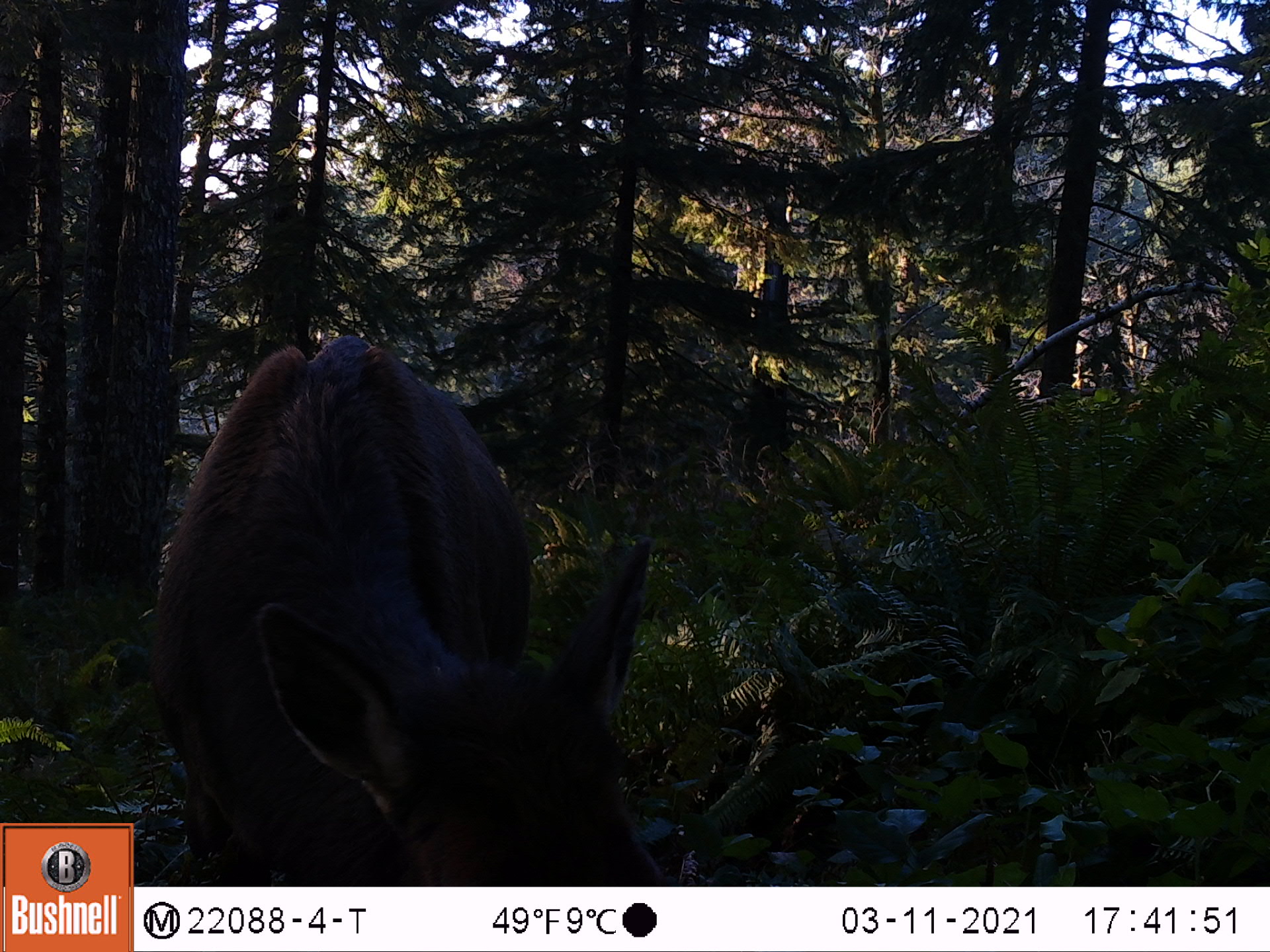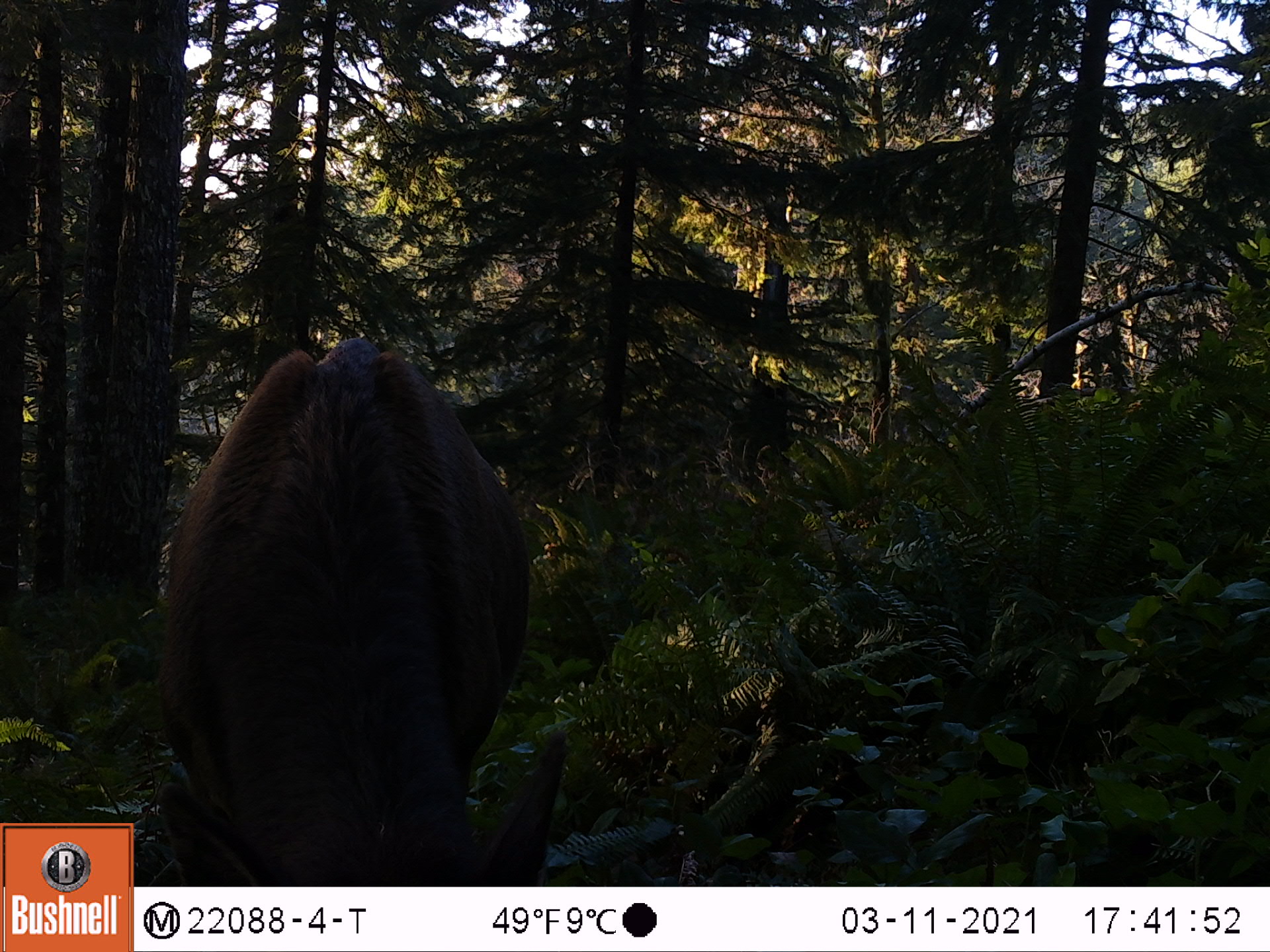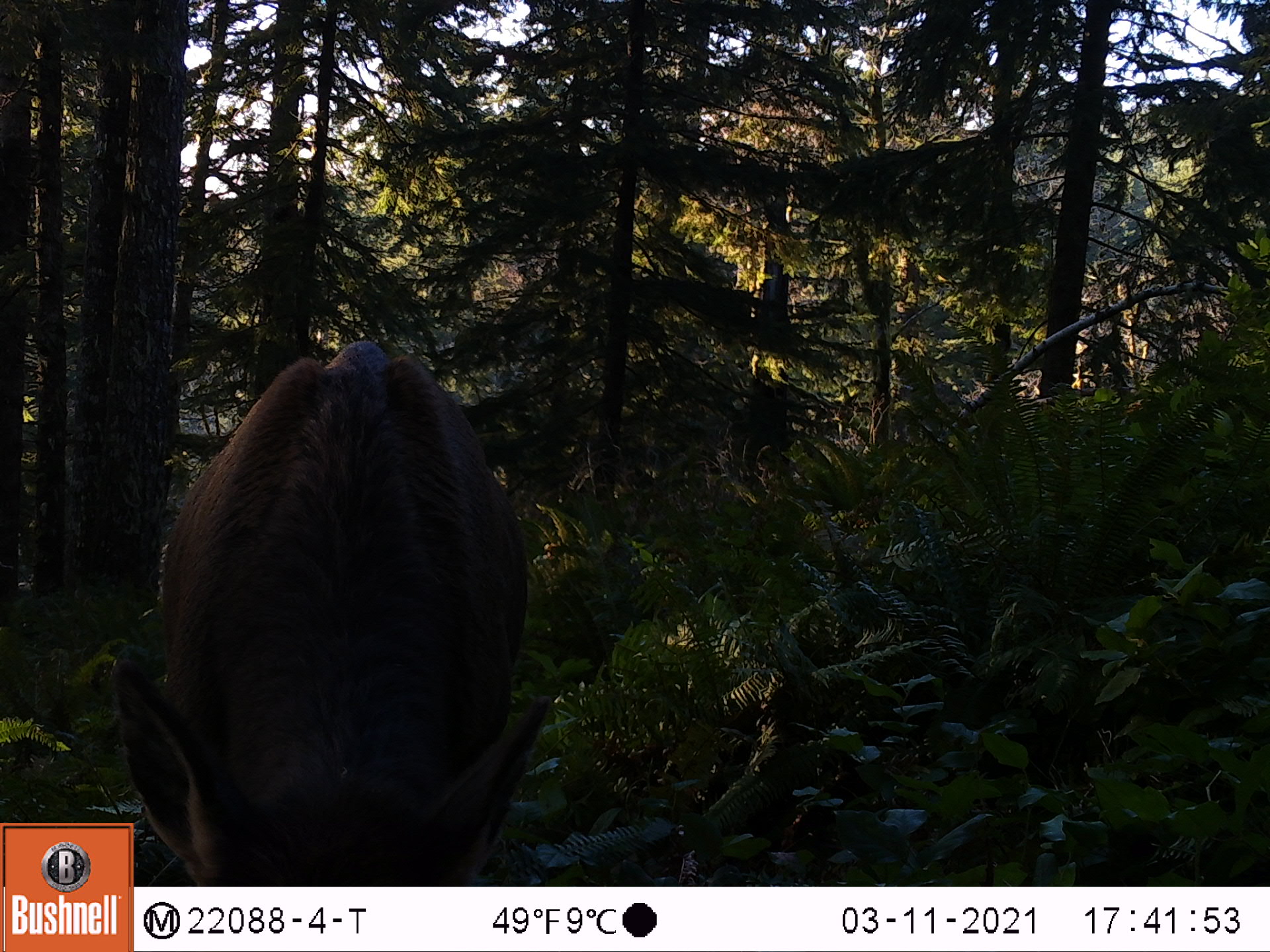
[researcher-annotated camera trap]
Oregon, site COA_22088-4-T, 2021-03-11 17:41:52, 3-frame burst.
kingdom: Animalia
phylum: Chordata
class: Mammalia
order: Artiodactyla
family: Cervidae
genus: Cervus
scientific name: Cervus canadensis roosevelti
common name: roosevelt elk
Roosevelt elk (Cervus canadensis roosevelti).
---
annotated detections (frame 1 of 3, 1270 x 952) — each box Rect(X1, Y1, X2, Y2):
roosevelt elk: Rect(134, 312, 694, 885)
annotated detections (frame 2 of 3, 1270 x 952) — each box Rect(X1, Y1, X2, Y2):
roosevelt elk: Rect(135, 318, 602, 883)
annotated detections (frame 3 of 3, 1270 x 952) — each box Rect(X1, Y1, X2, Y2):
roosevelt elk: Rect(134, 319, 581, 883)